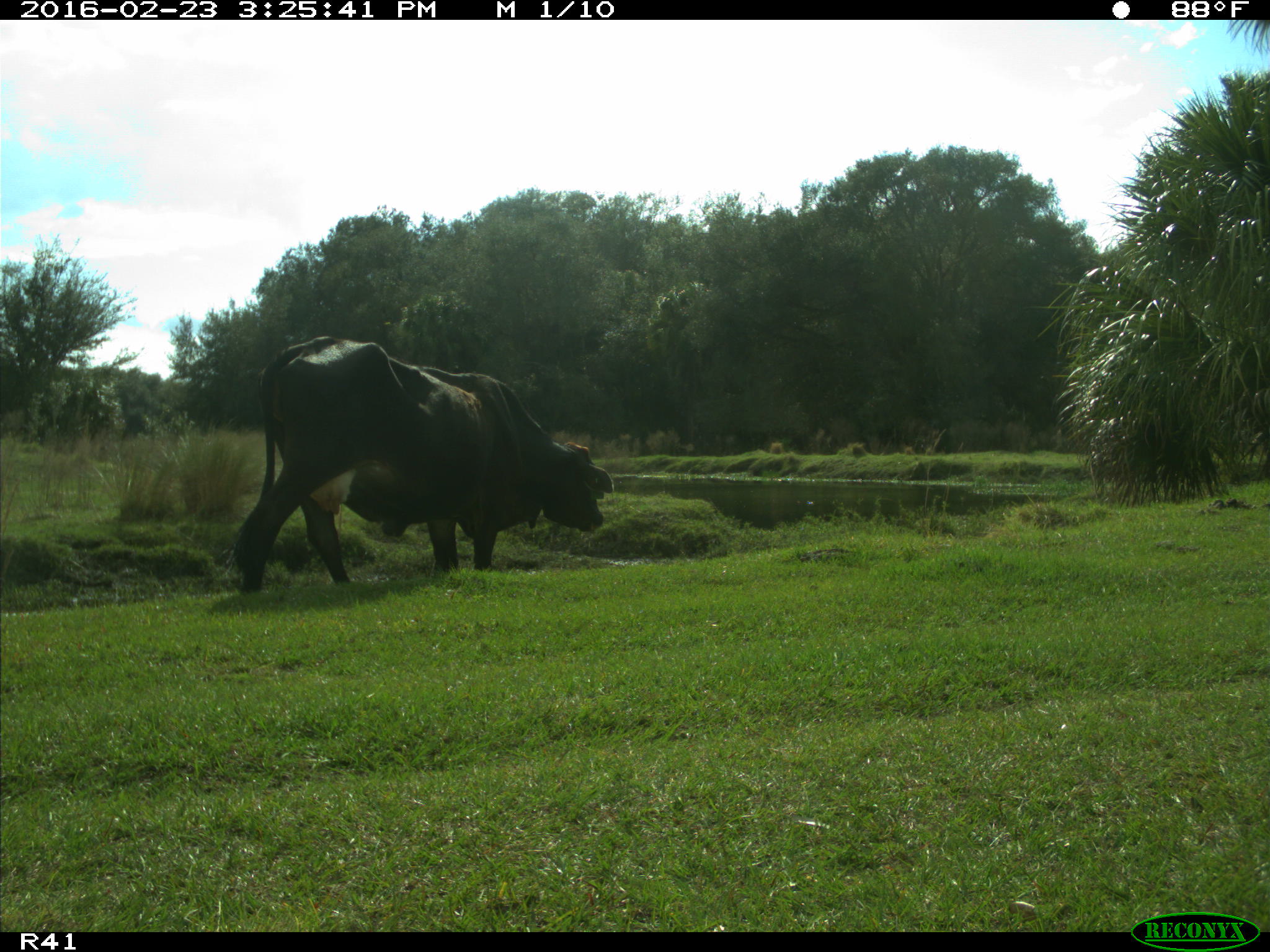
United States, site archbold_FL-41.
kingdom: Animalia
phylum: Chordata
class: Mammalia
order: Artiodactyla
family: Bovidae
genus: Bos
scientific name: Bos taurus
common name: domestic cow